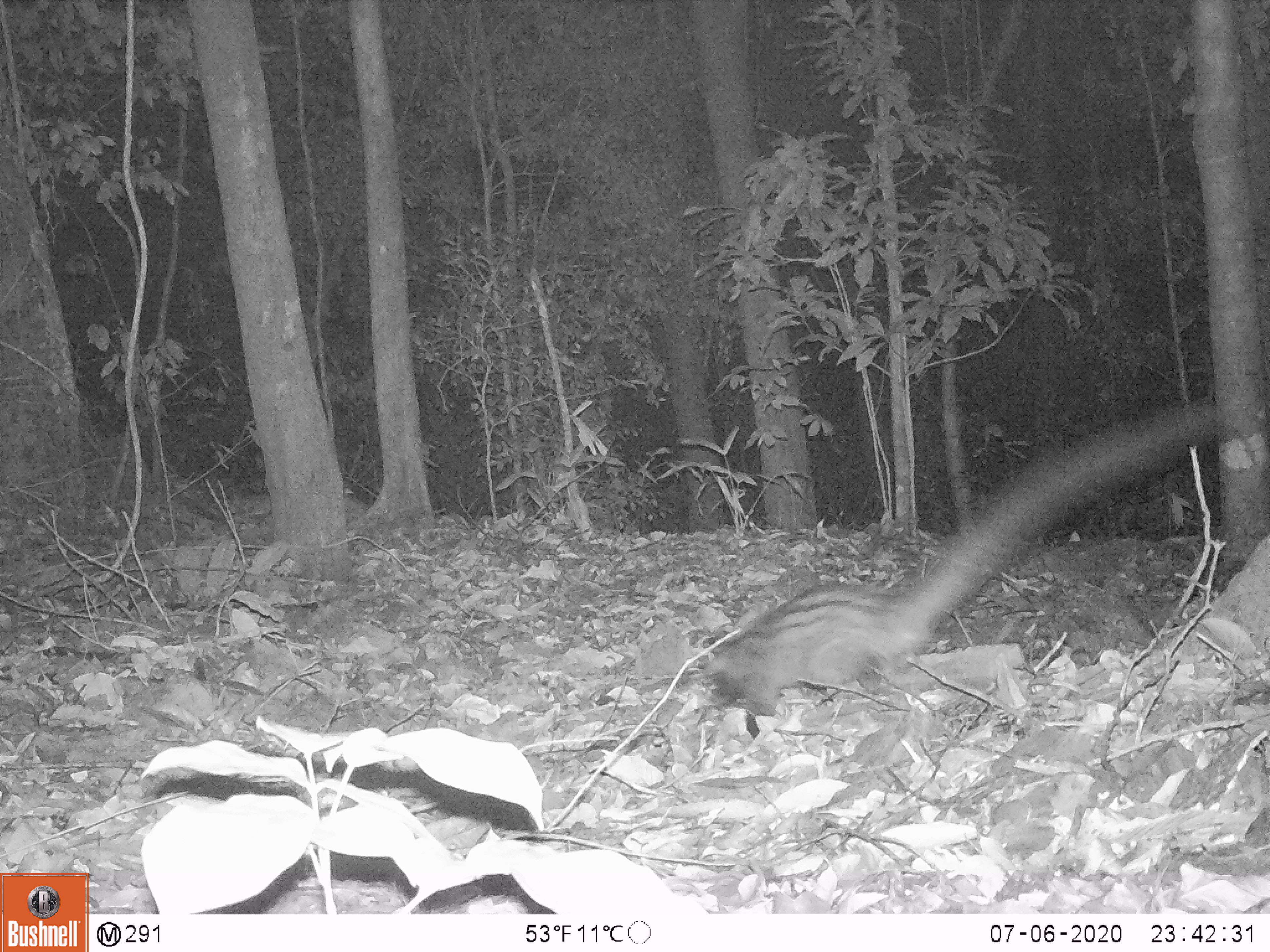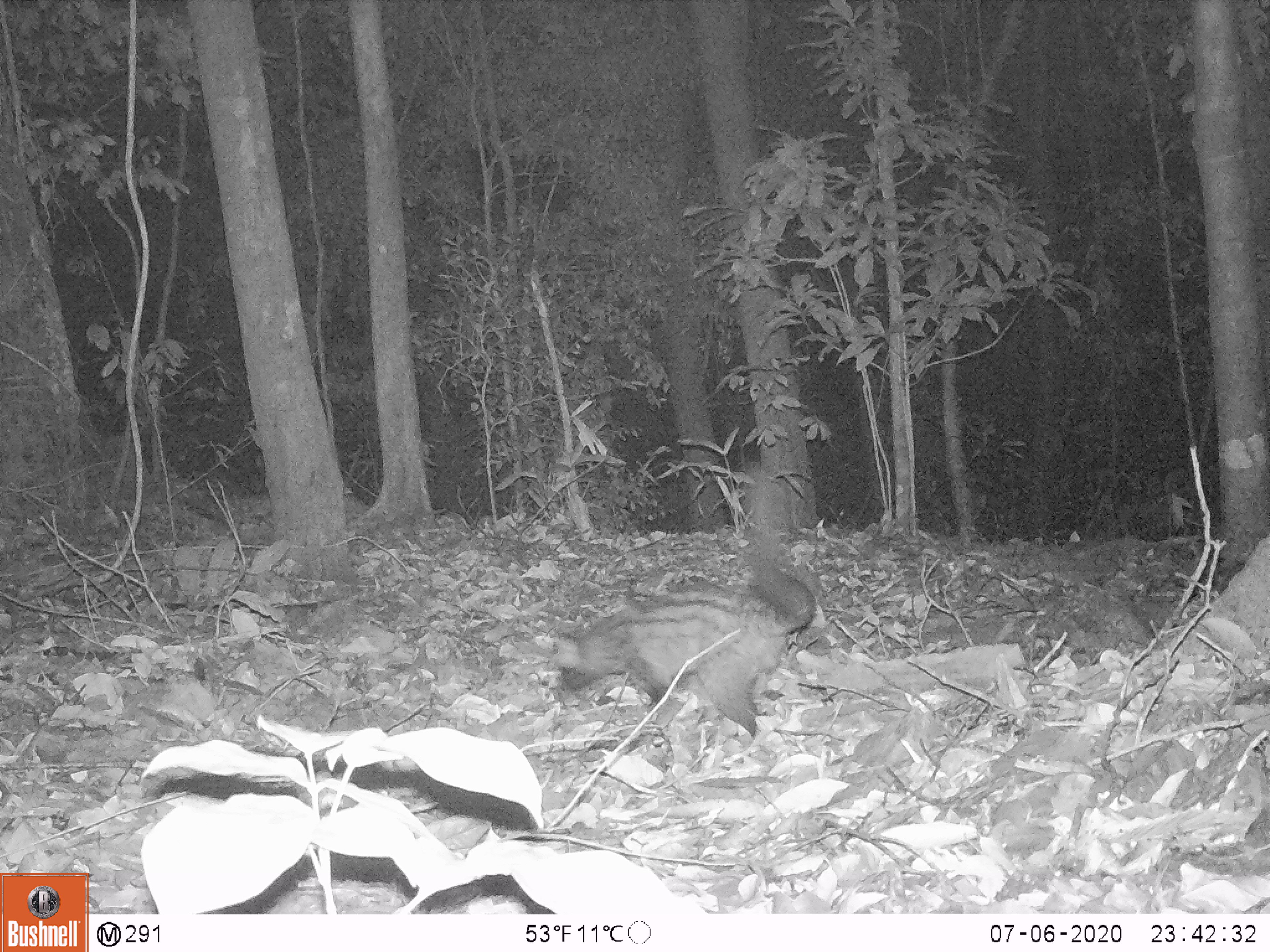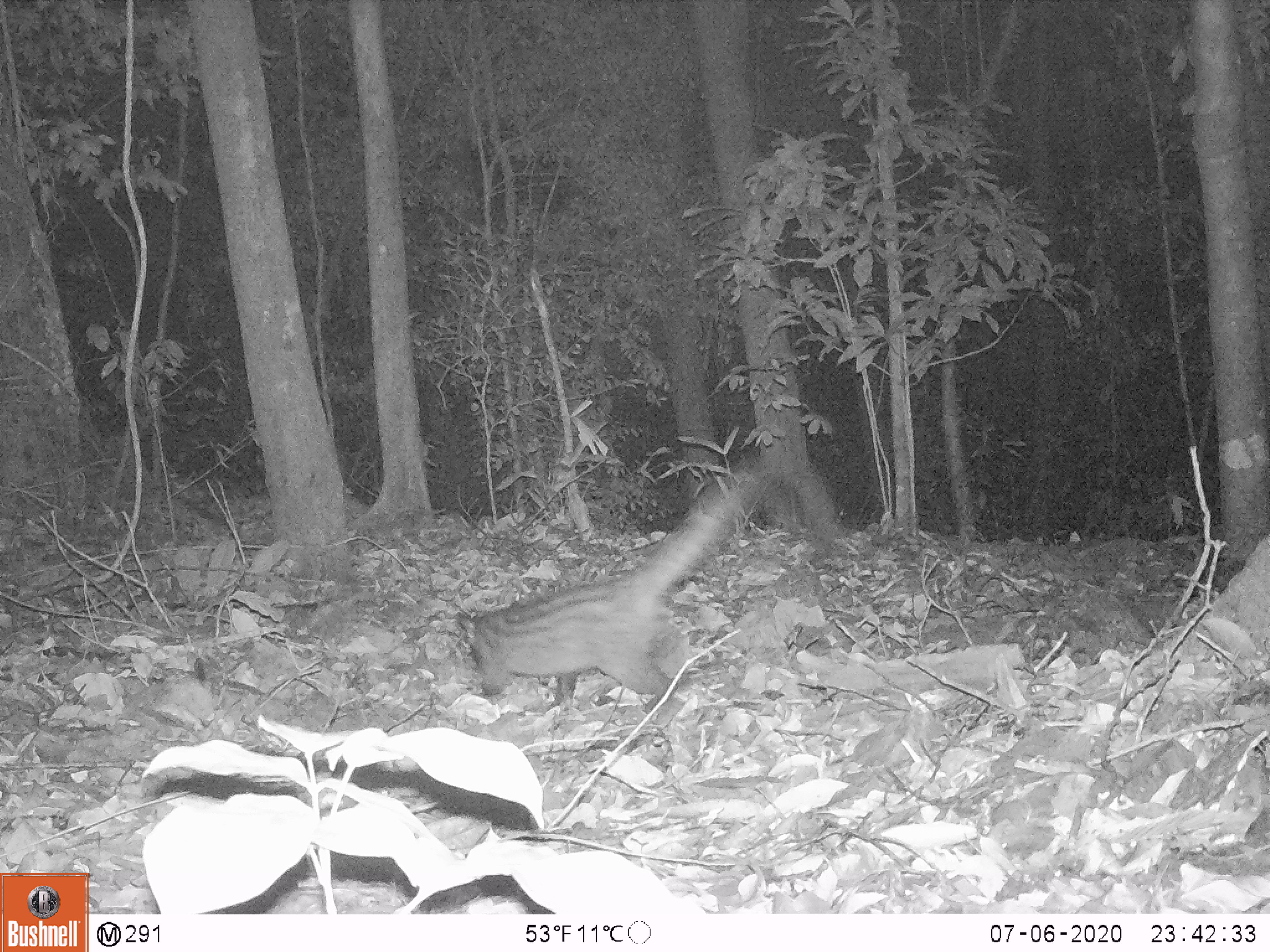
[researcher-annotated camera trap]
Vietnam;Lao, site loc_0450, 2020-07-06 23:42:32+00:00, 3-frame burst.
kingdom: Animalia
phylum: Chordata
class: Mammalia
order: Carnivora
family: Viverridae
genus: Paradoxurus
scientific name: Paradoxurus hermaphroditus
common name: common palm civet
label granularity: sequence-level